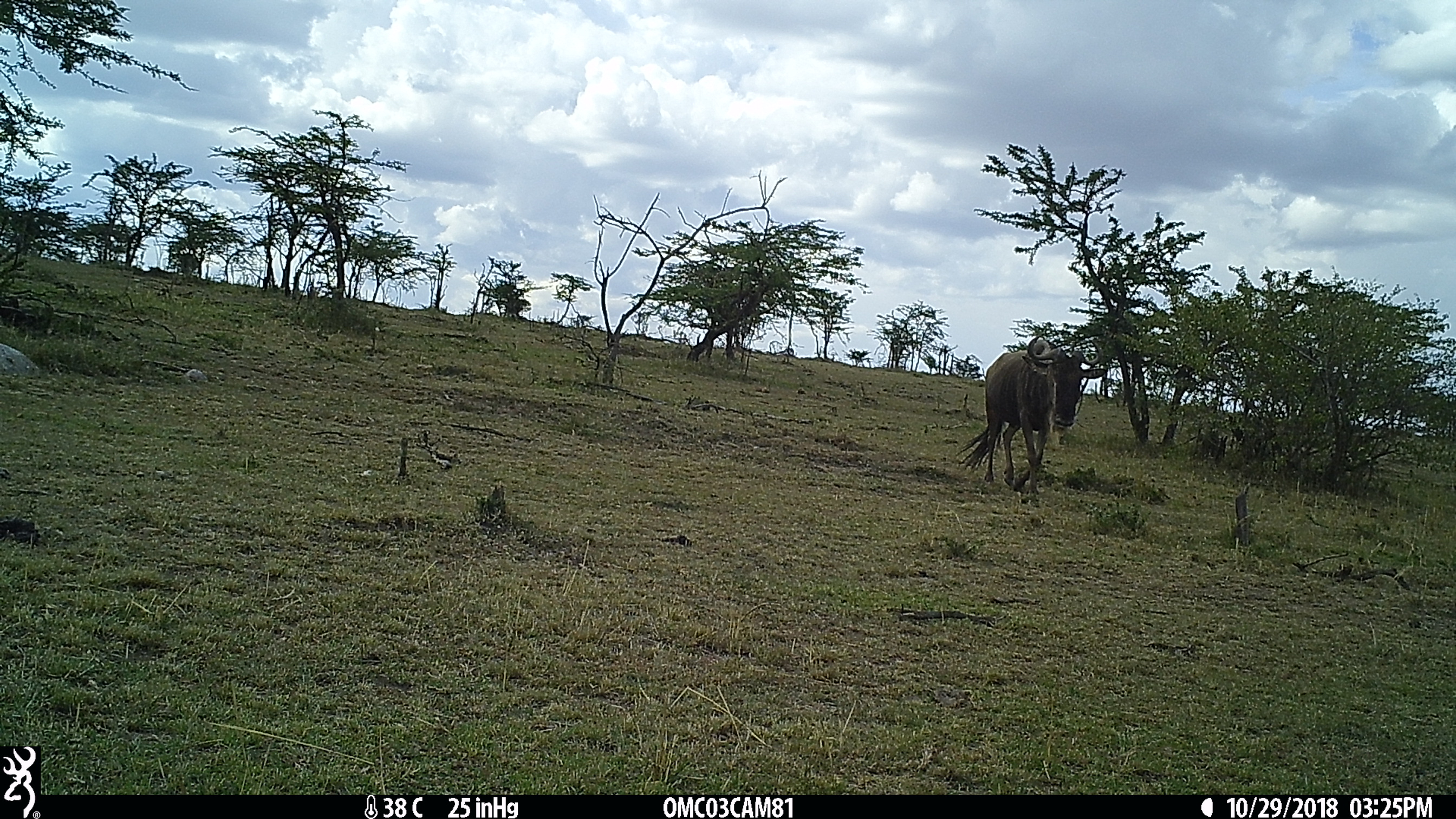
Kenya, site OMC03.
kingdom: Animalia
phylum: Chordata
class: Mammalia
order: Artiodactyla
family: Bovidae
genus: Connochaetes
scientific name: Connochaetes taurinus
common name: blue wildebeest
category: wildebeest